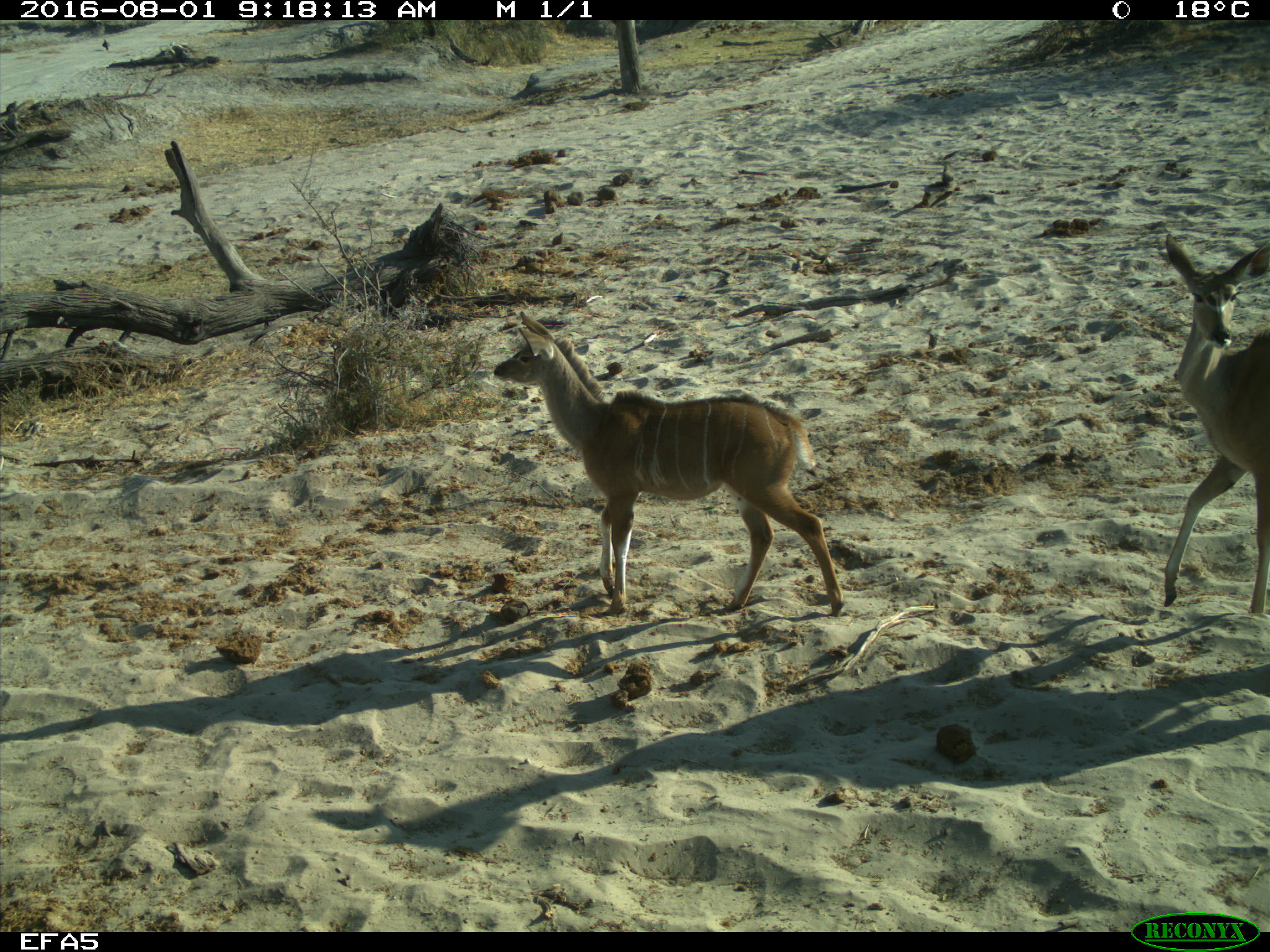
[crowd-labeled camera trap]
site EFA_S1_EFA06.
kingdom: Animalia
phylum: Chordata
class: Mammalia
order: Artiodactyla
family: Bovidae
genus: Tragelaphus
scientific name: Tragelaphus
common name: kudu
Kudu (Tragelaphus), count 2. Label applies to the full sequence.